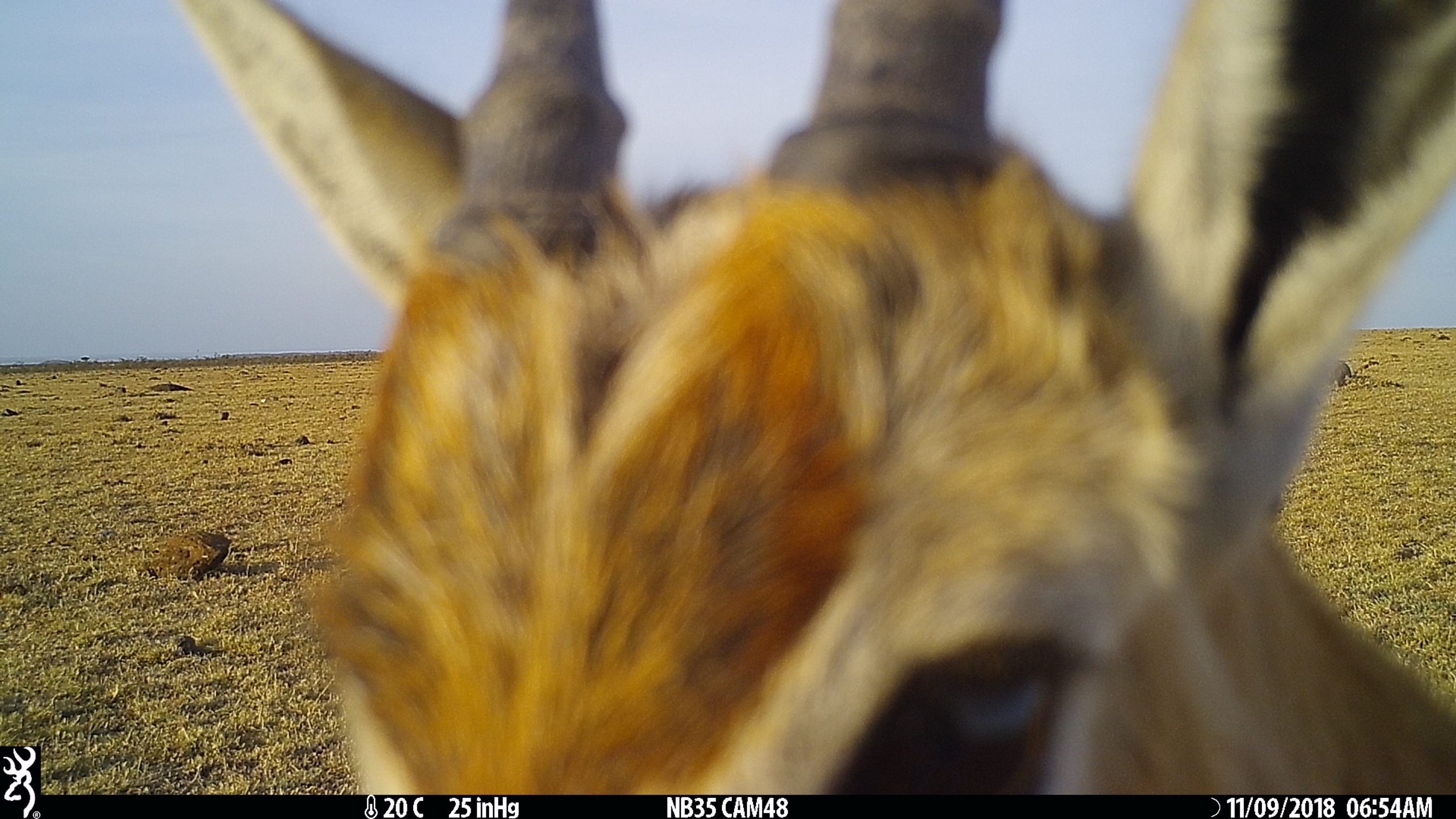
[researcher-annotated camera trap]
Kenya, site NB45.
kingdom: Animalia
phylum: Chordata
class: Mammalia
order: Artiodactyla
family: Bovidae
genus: Eudorcas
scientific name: Eudorcas thomsonii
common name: thomon's gazelle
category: gazelle thomsons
Gazelle thomsons (thomon's gazelle) (Eudorcas thomsonii).